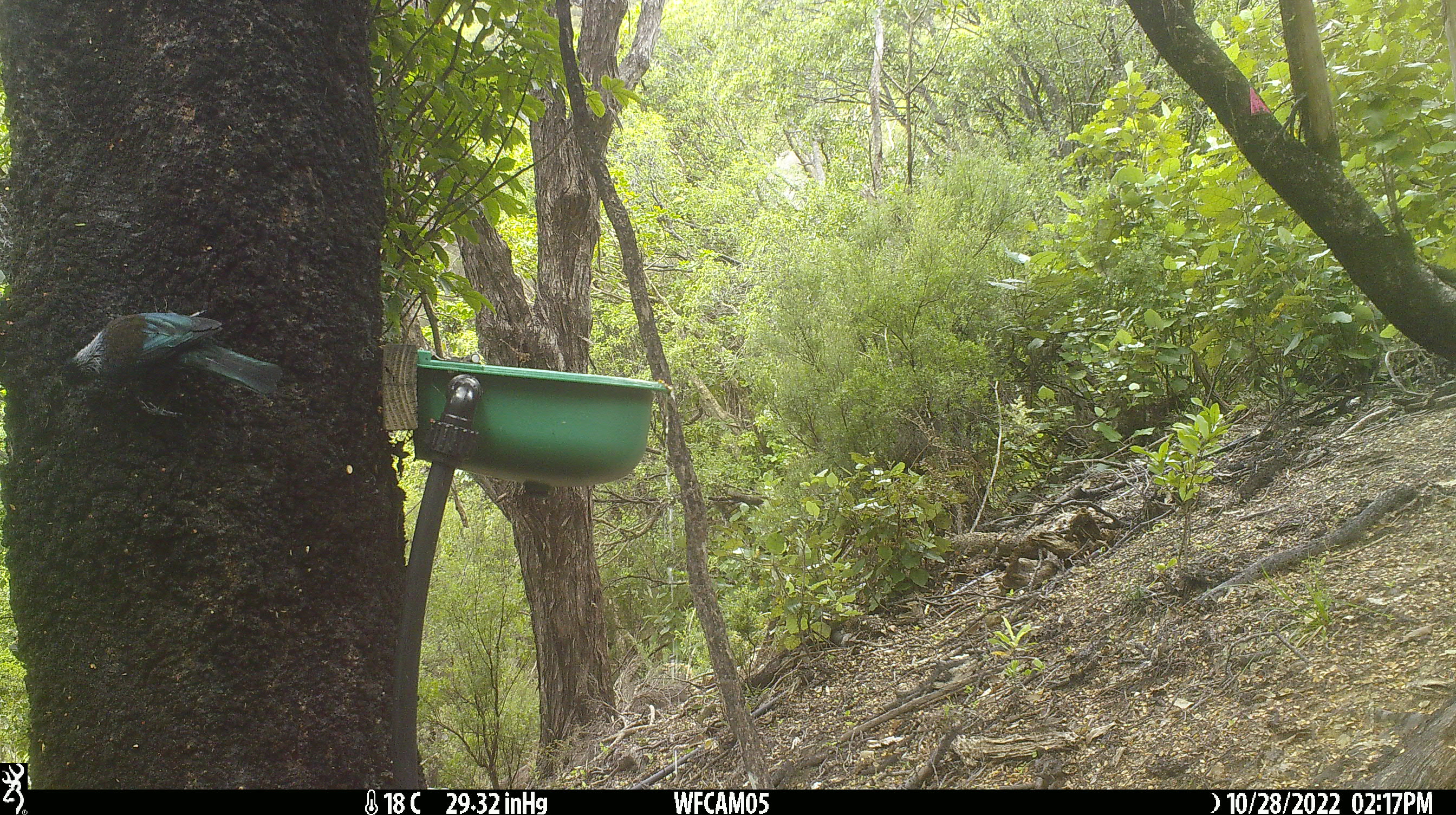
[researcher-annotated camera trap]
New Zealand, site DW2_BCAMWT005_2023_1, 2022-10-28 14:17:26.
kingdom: Animalia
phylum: Chordata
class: Aves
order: Passeriformes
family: Meliphagidae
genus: Prosthemadera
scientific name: Prosthemadera novaeseelandiae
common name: tui